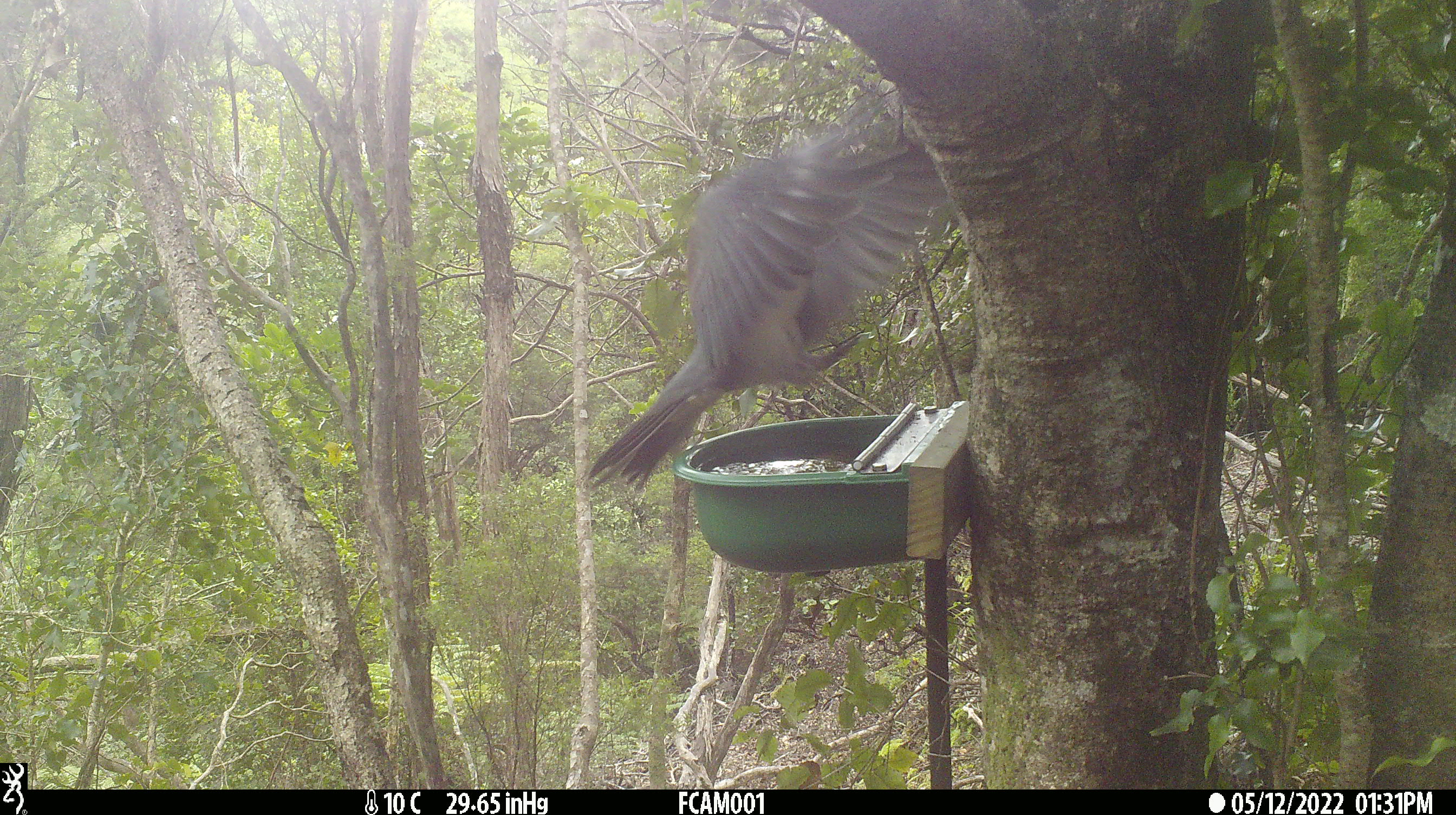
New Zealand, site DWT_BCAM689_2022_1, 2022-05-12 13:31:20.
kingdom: Animalia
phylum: Chordata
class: Aves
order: Columbiformes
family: Columbidae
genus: Hemiphaga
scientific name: Hemiphaga novaeseelandiae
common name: new zealand pigeon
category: kereru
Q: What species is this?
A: Kereru (new zealand pigeon) (Hemiphaga novaeseelandiae).